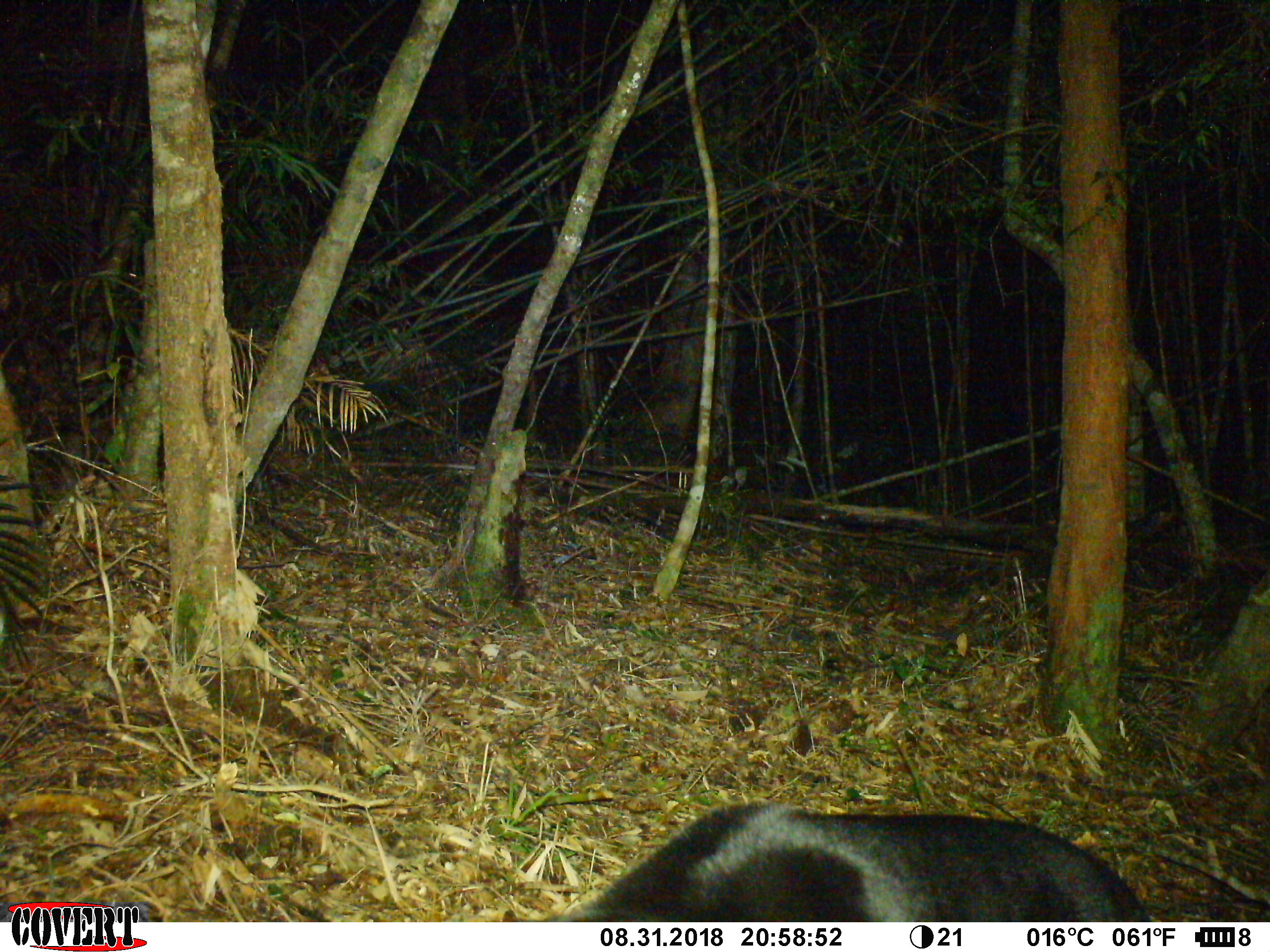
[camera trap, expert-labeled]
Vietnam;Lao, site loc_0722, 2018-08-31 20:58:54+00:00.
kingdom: Animalia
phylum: Chordata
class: Mammalia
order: Carnivora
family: Ursidae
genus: Helarctos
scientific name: Helarctos malayanus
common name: sun bear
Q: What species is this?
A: Sun bear (Helarctos malayanus).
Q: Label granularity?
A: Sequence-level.